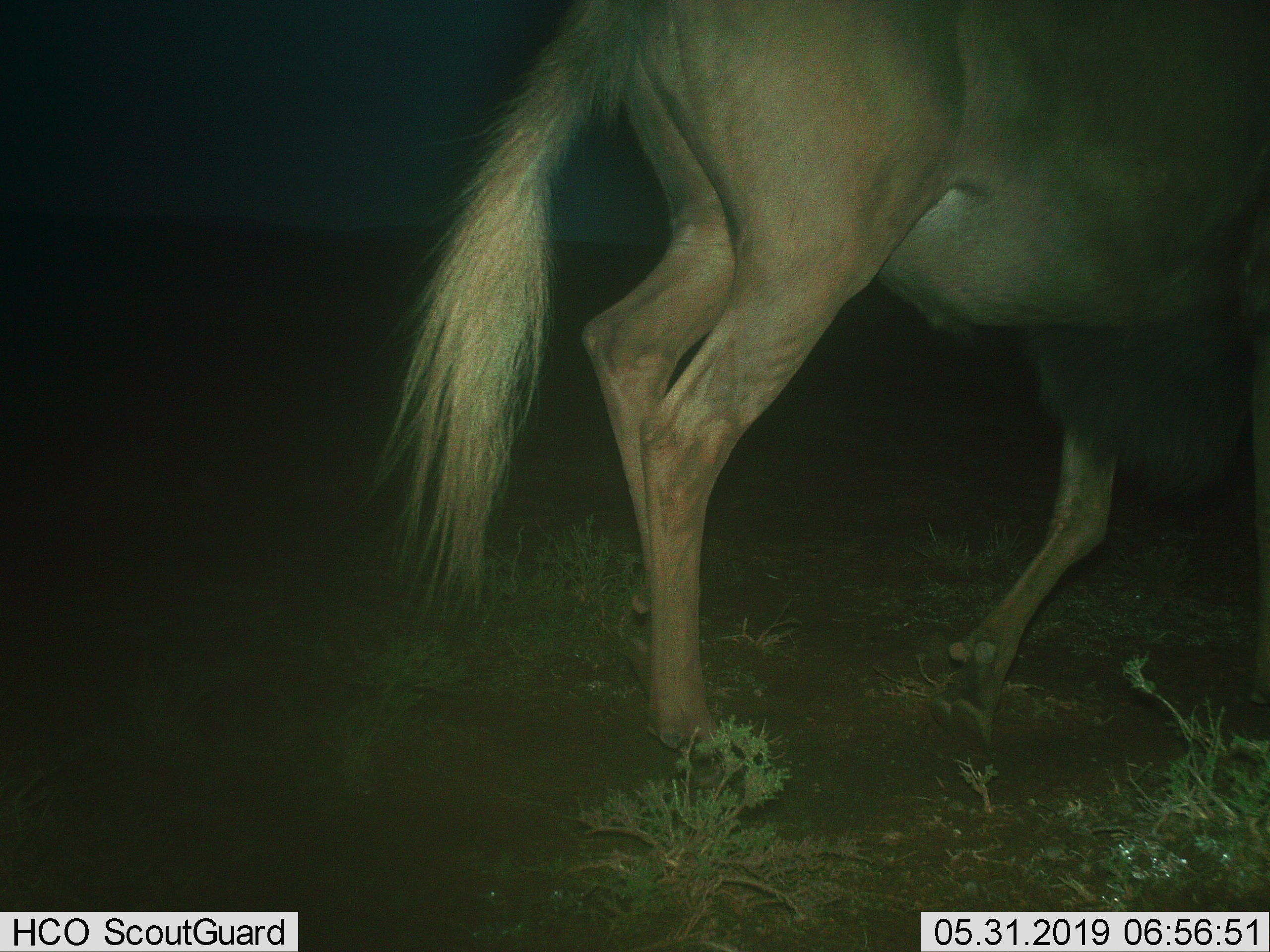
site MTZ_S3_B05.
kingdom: Animalia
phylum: Chordata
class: Mammalia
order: Artiodactyla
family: Bovidae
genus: Connochaetes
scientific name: Connochaetes gnou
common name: black wildebeest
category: wildebeestblack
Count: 1.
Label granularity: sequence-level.